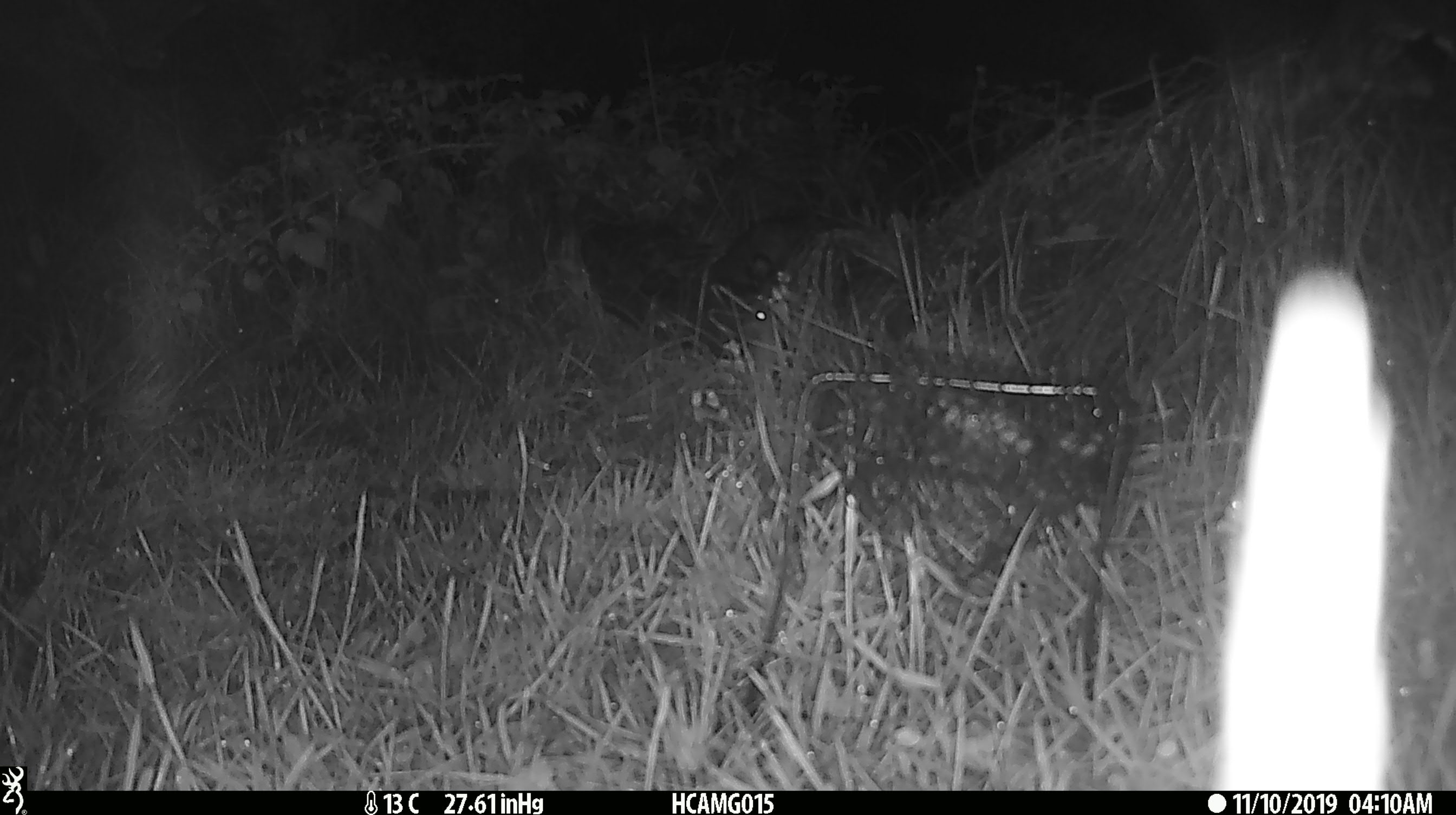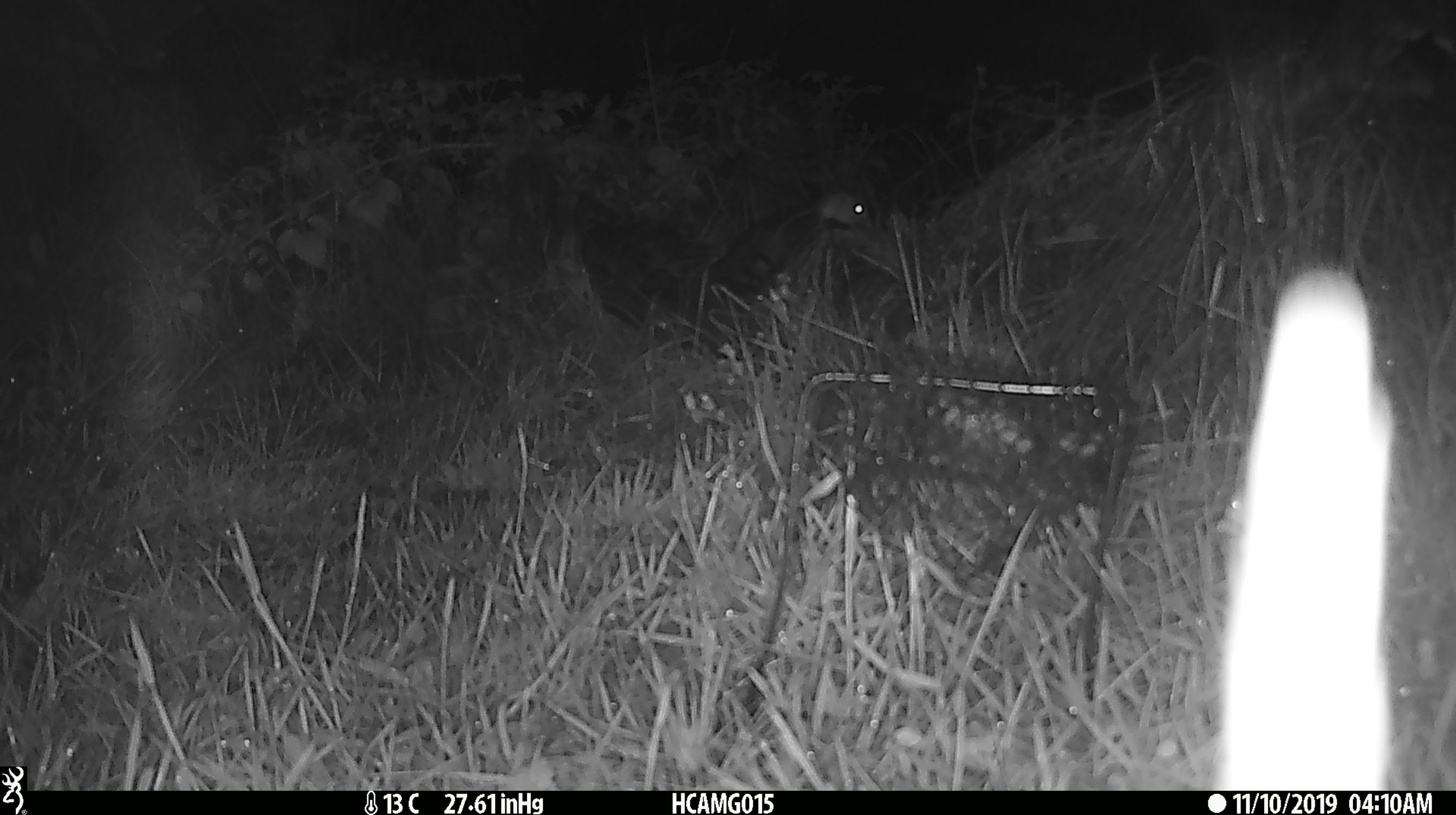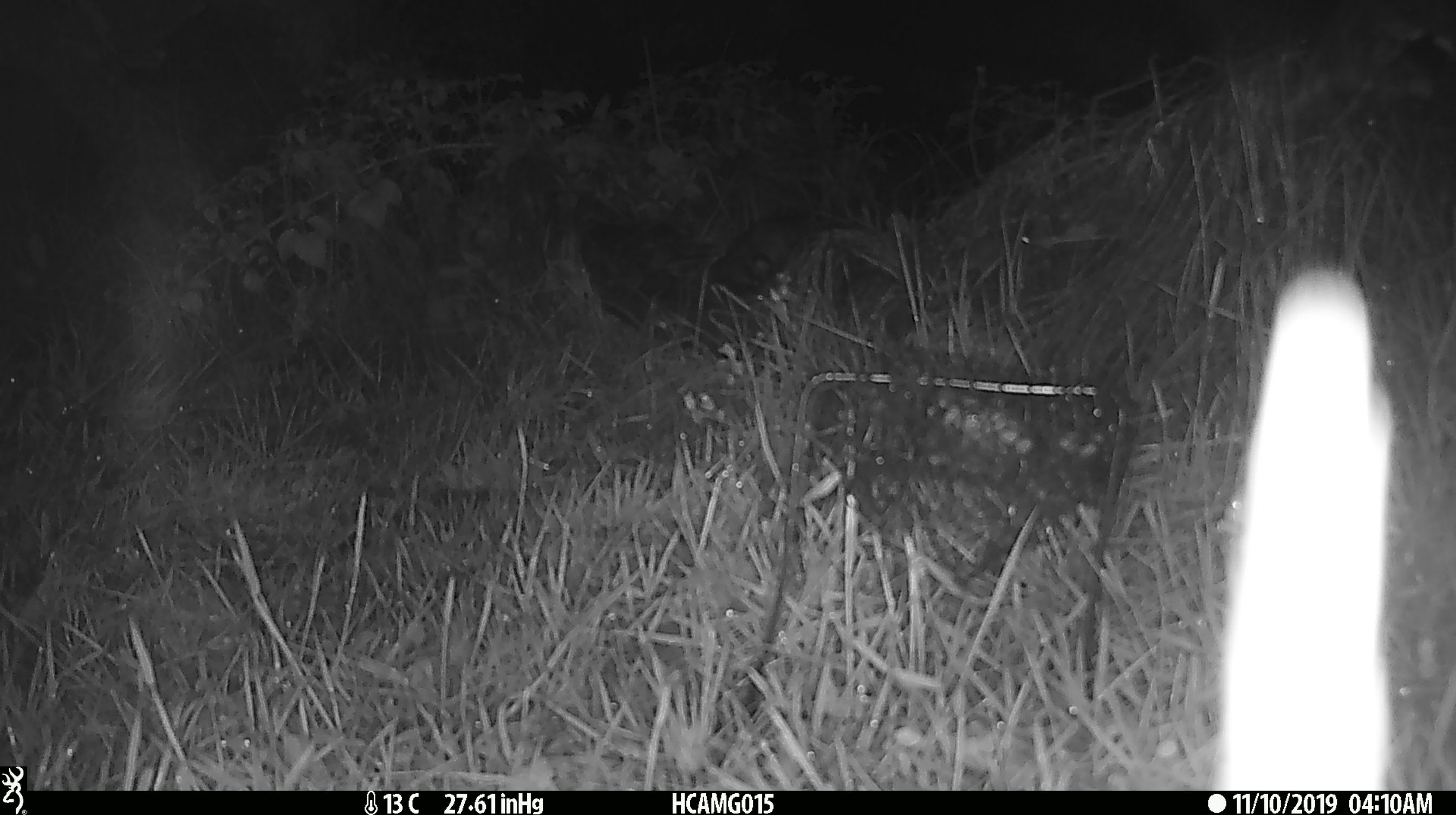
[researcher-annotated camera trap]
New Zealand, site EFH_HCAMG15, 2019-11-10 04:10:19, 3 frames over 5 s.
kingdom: Animalia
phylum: Chordata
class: Mammalia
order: Rodentia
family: Muridae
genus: Mus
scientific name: Mus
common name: mouse